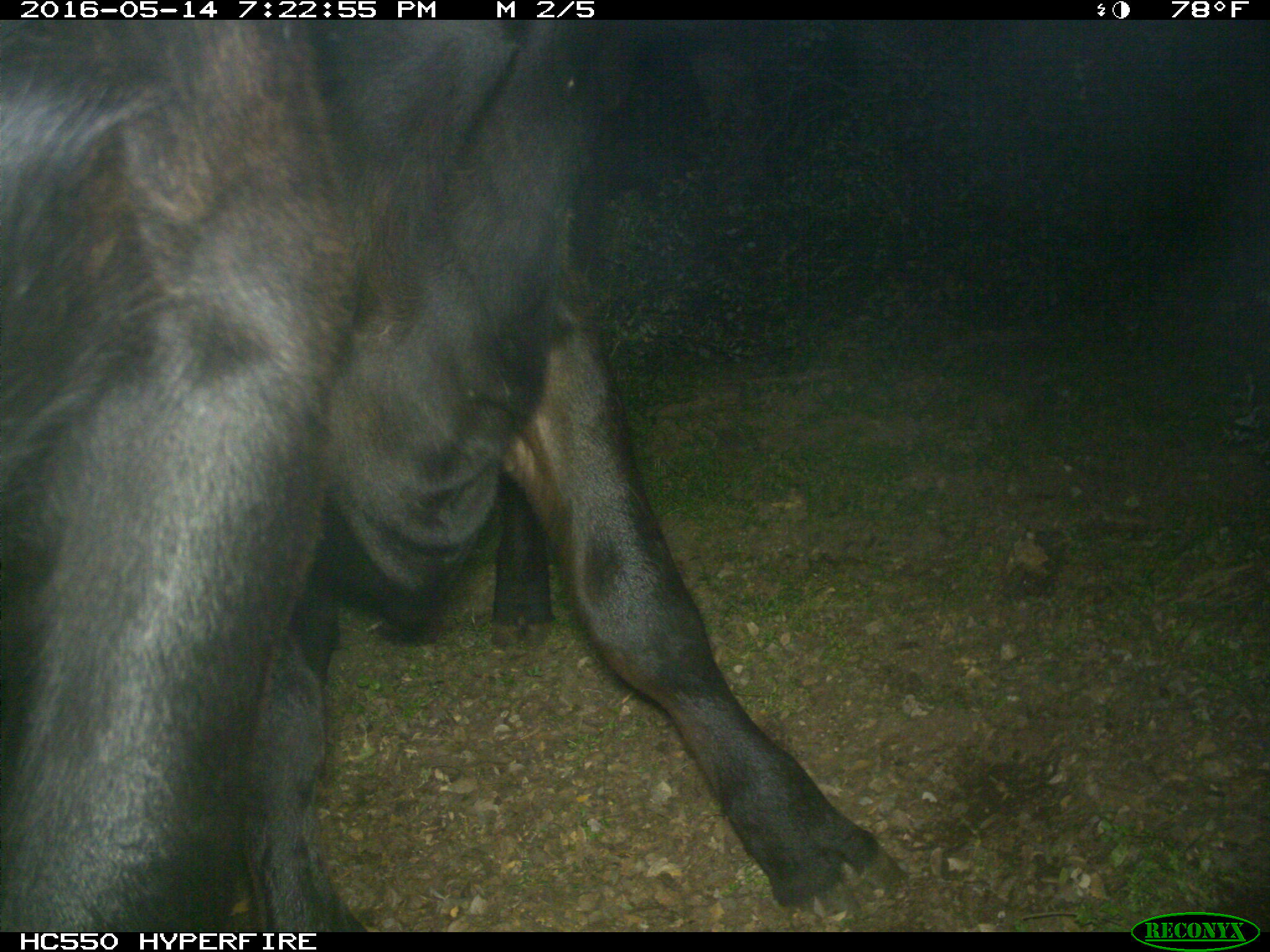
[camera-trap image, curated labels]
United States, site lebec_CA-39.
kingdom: Animalia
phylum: Chordata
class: Mammalia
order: Artiodactyla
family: Bovidae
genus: Bos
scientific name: Bos taurus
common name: domestic cow